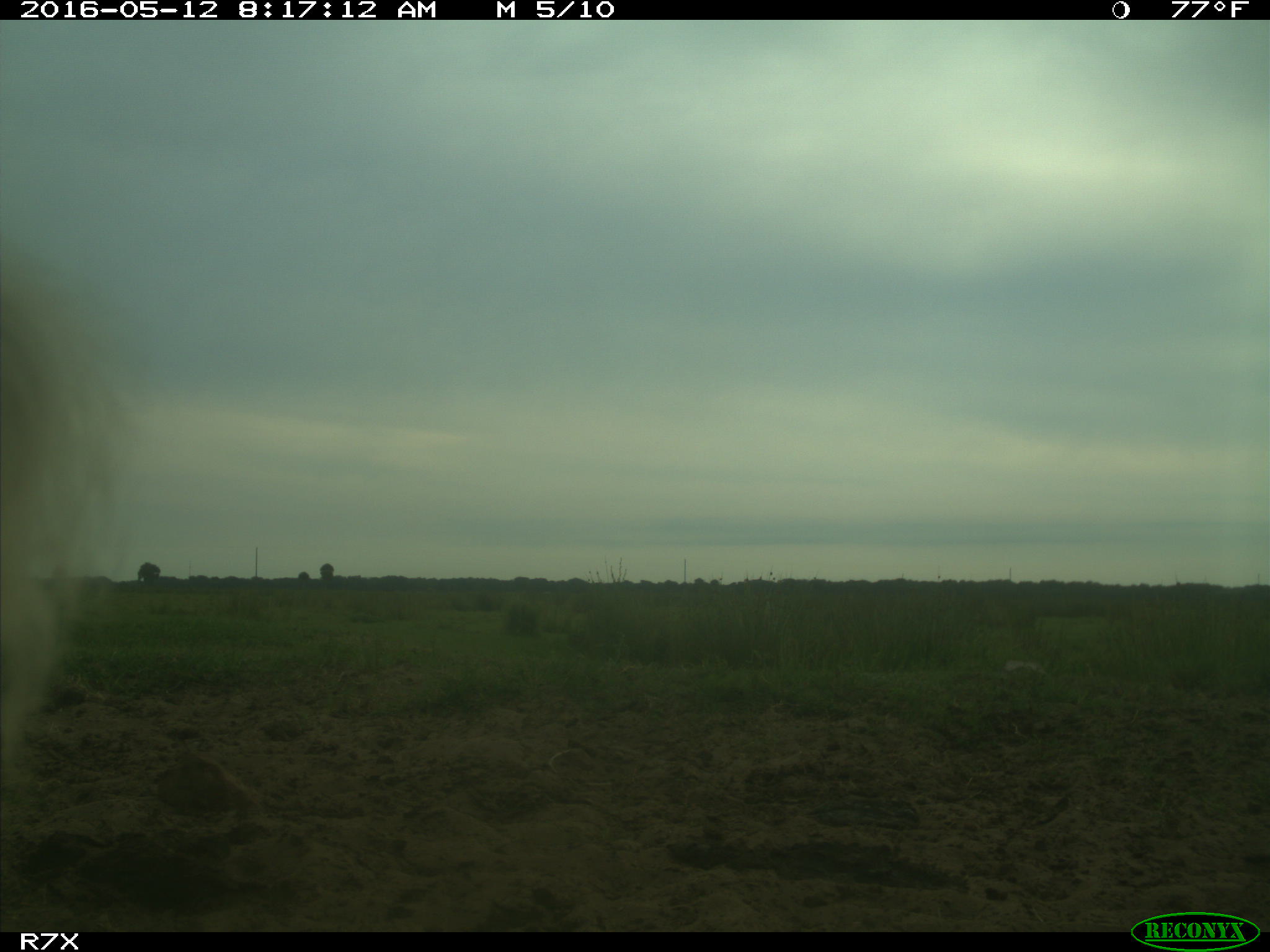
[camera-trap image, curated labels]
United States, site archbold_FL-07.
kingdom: Animalia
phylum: Chordata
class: Mammalia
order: Artiodactyla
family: Bovidae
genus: Bos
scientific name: Bos taurus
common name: domestic cow